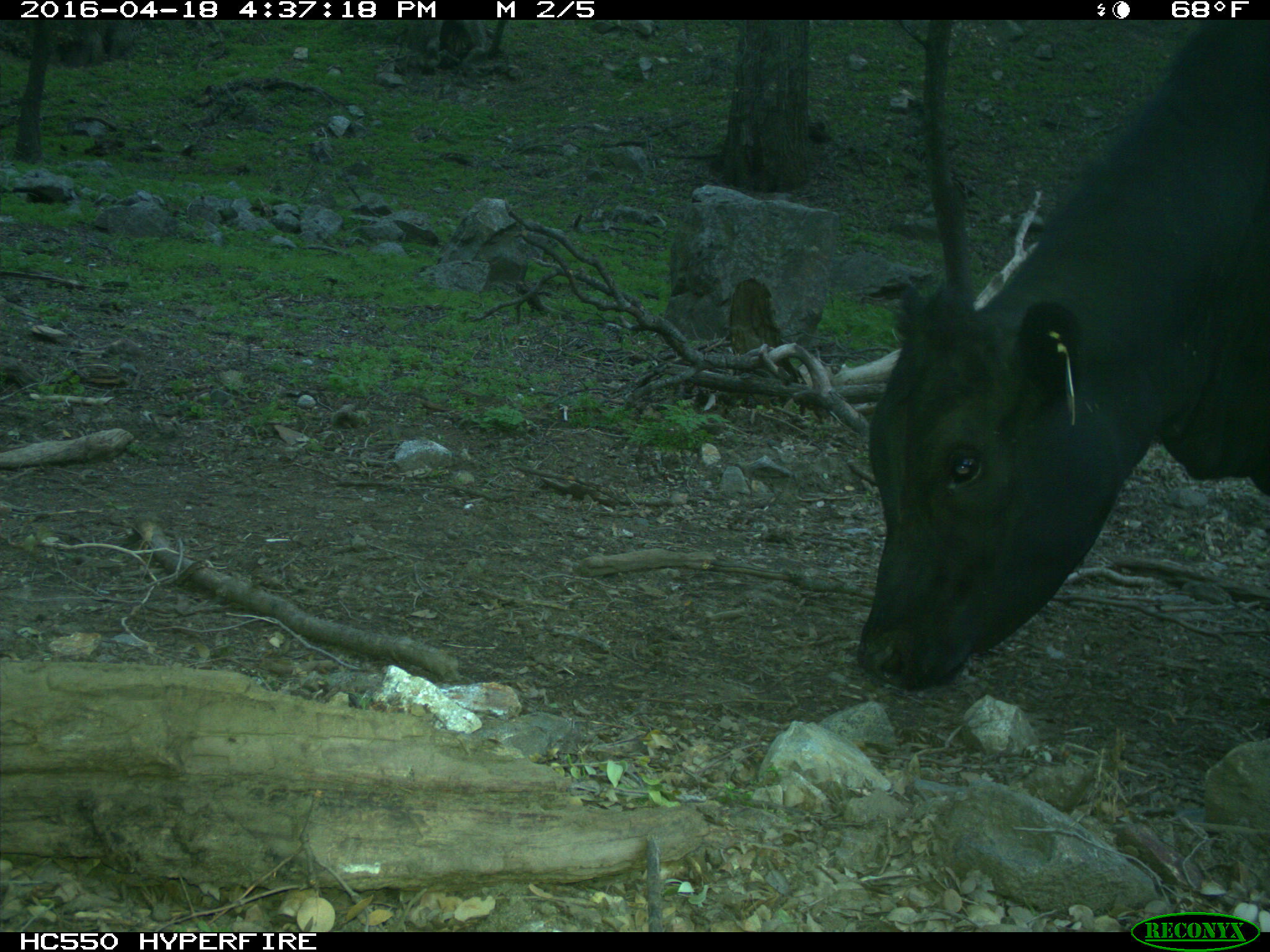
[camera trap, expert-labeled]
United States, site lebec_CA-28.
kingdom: Animalia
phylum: Chordata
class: Mammalia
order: Artiodactyla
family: Bovidae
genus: Bos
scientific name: Bos taurus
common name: domestic cow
Bos taurus (domestic cow).